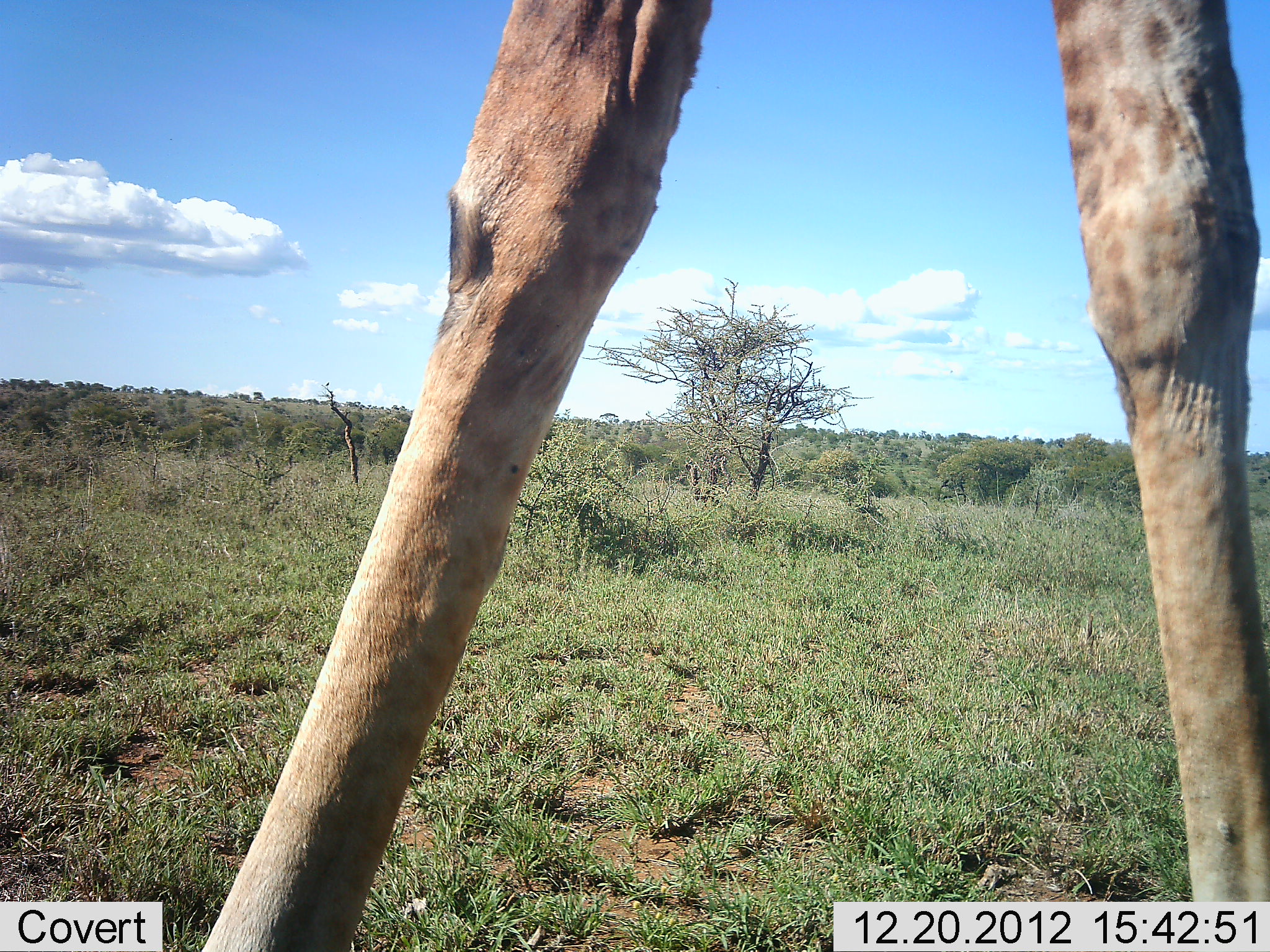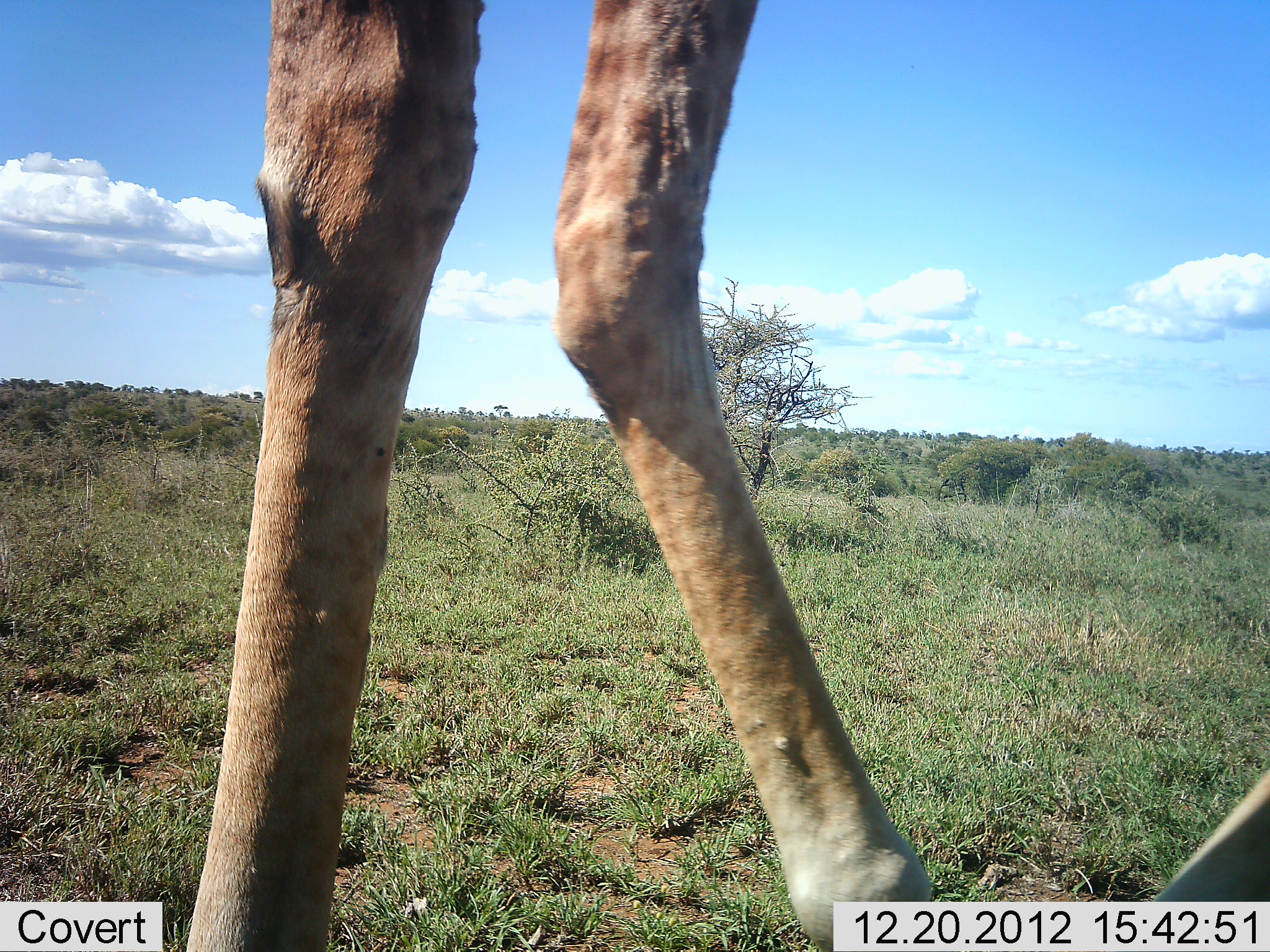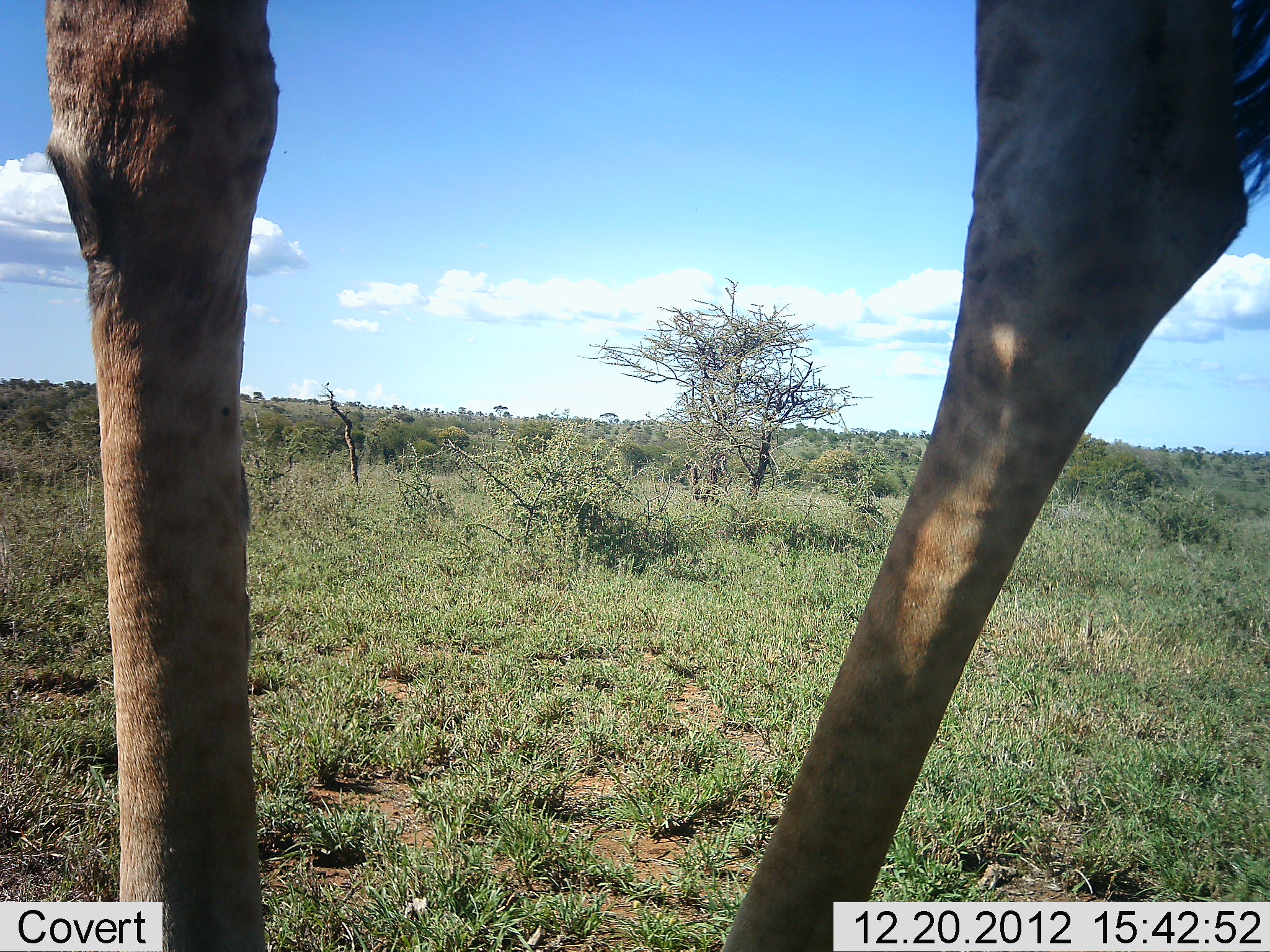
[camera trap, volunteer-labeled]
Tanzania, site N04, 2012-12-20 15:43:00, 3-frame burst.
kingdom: Animalia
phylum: Chordata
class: Mammalia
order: Artiodactyla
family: Giraffidae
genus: Giraffa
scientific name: Giraffa camelopardalis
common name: giraffe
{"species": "giraffe (Giraffa camelopardalis)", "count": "1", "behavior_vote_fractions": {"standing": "37%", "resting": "0%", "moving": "68%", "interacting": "0%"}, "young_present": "0%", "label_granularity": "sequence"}